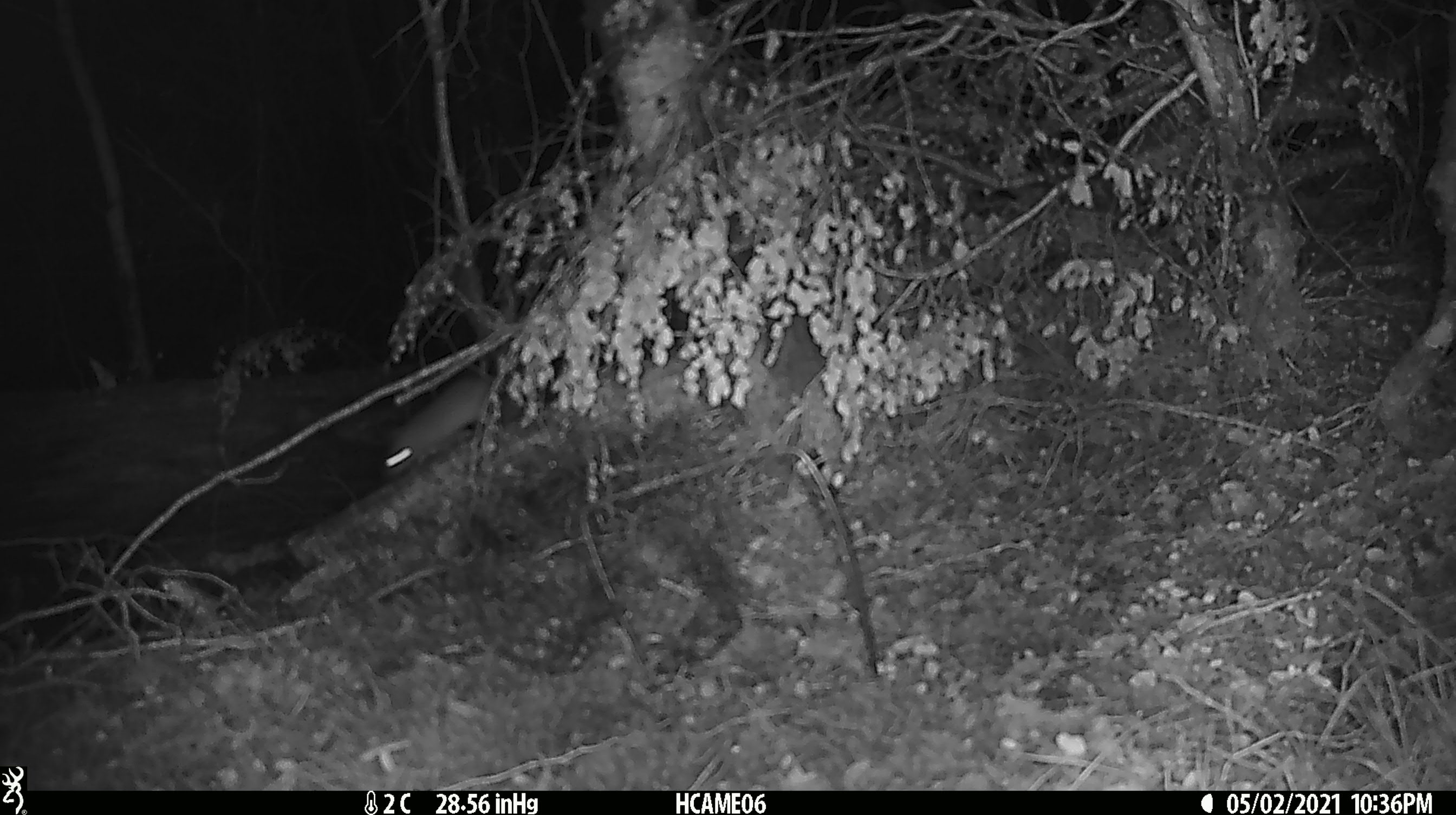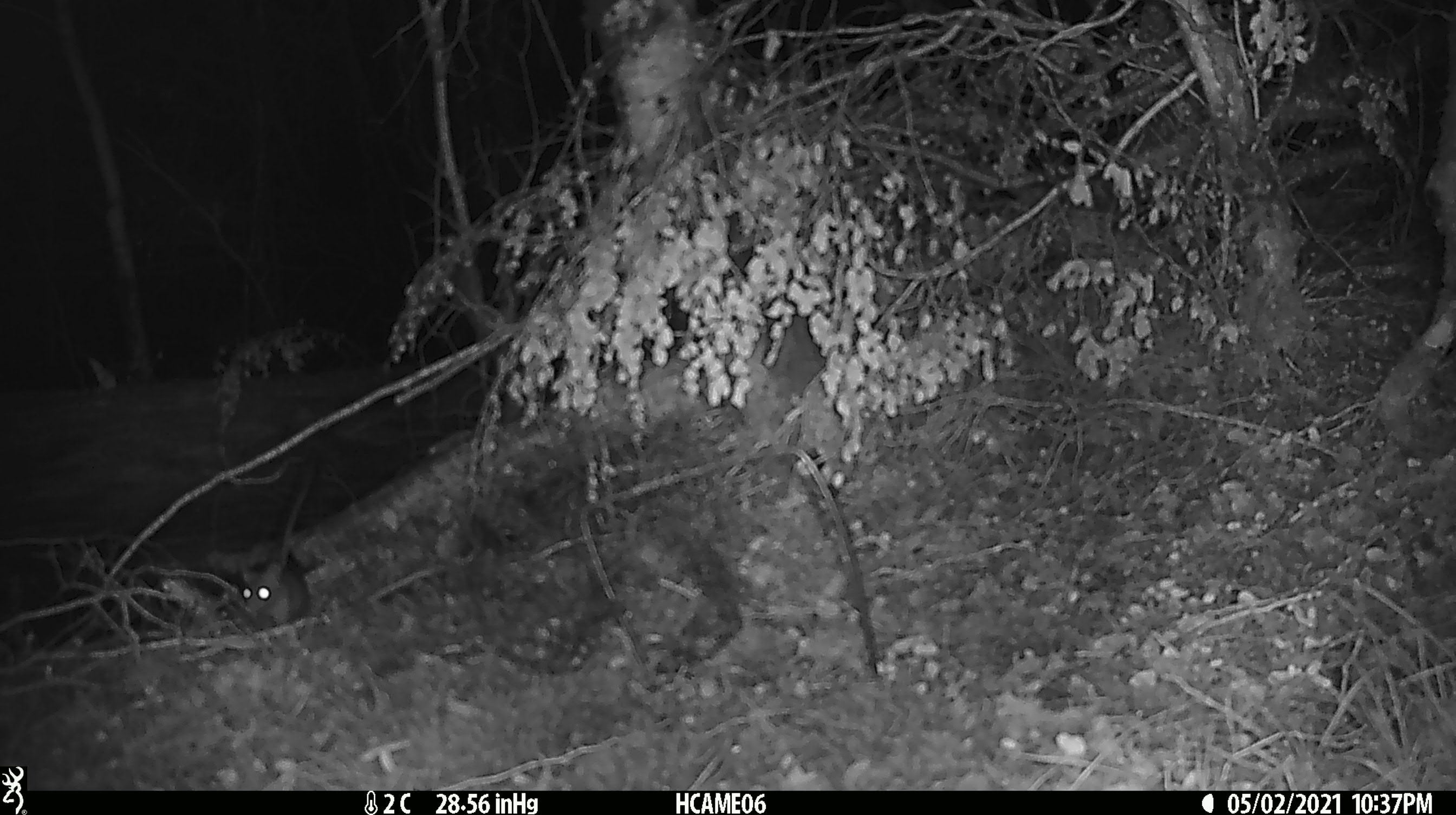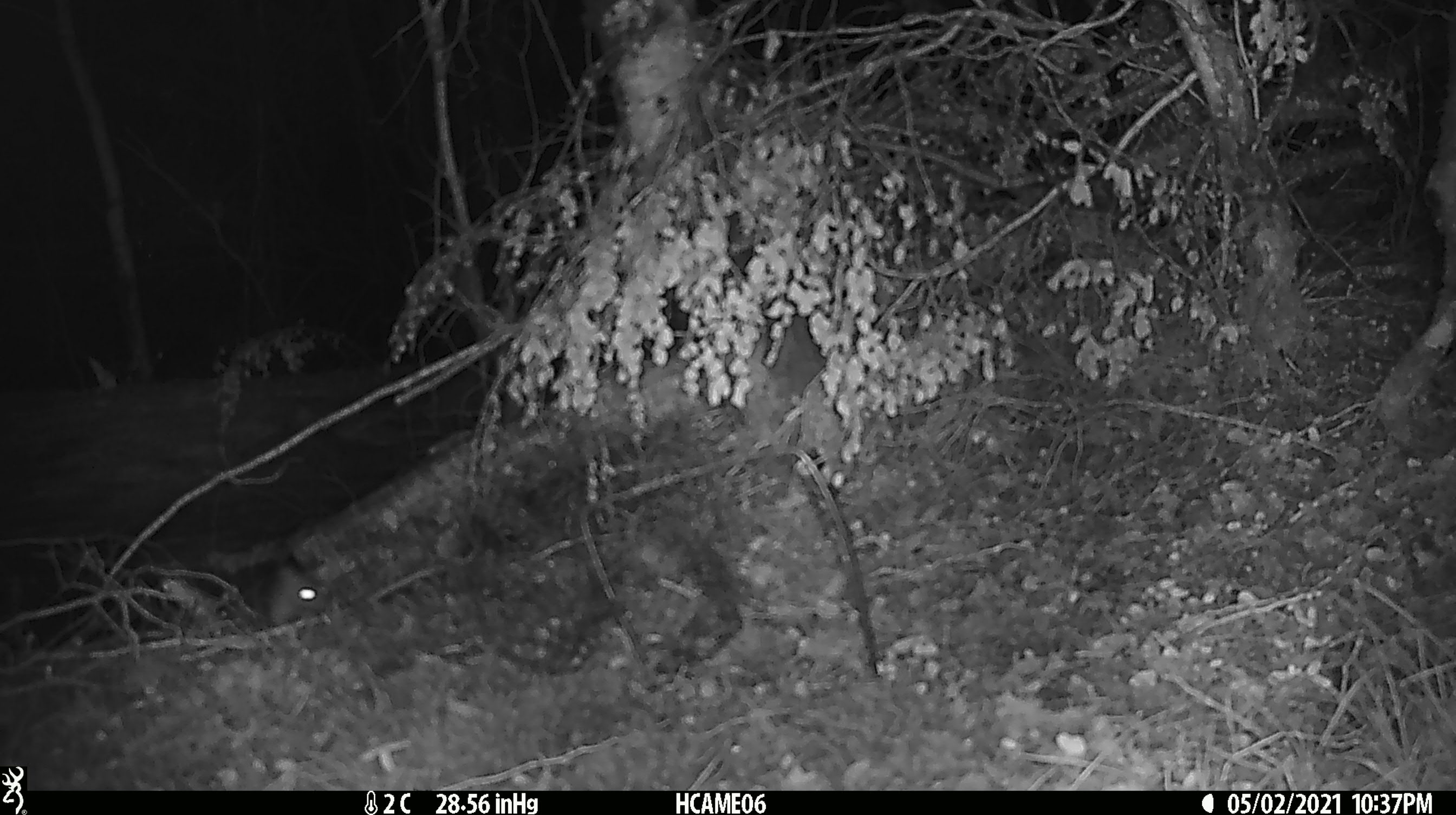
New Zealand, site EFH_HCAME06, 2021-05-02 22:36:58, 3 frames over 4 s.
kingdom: Animalia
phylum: Chordata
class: Mammalia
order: Rodentia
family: Muridae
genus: Rattus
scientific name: Rattus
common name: rat